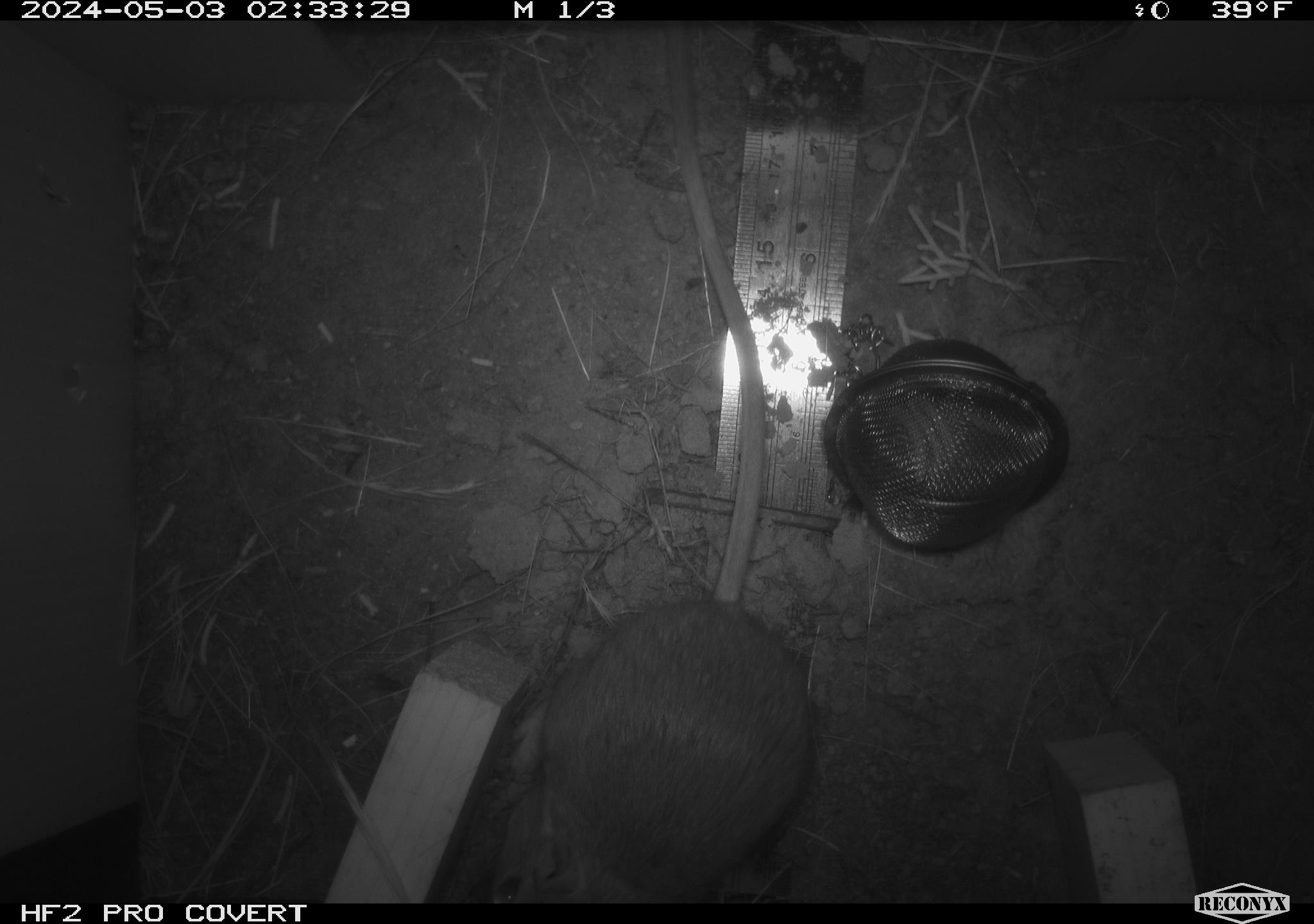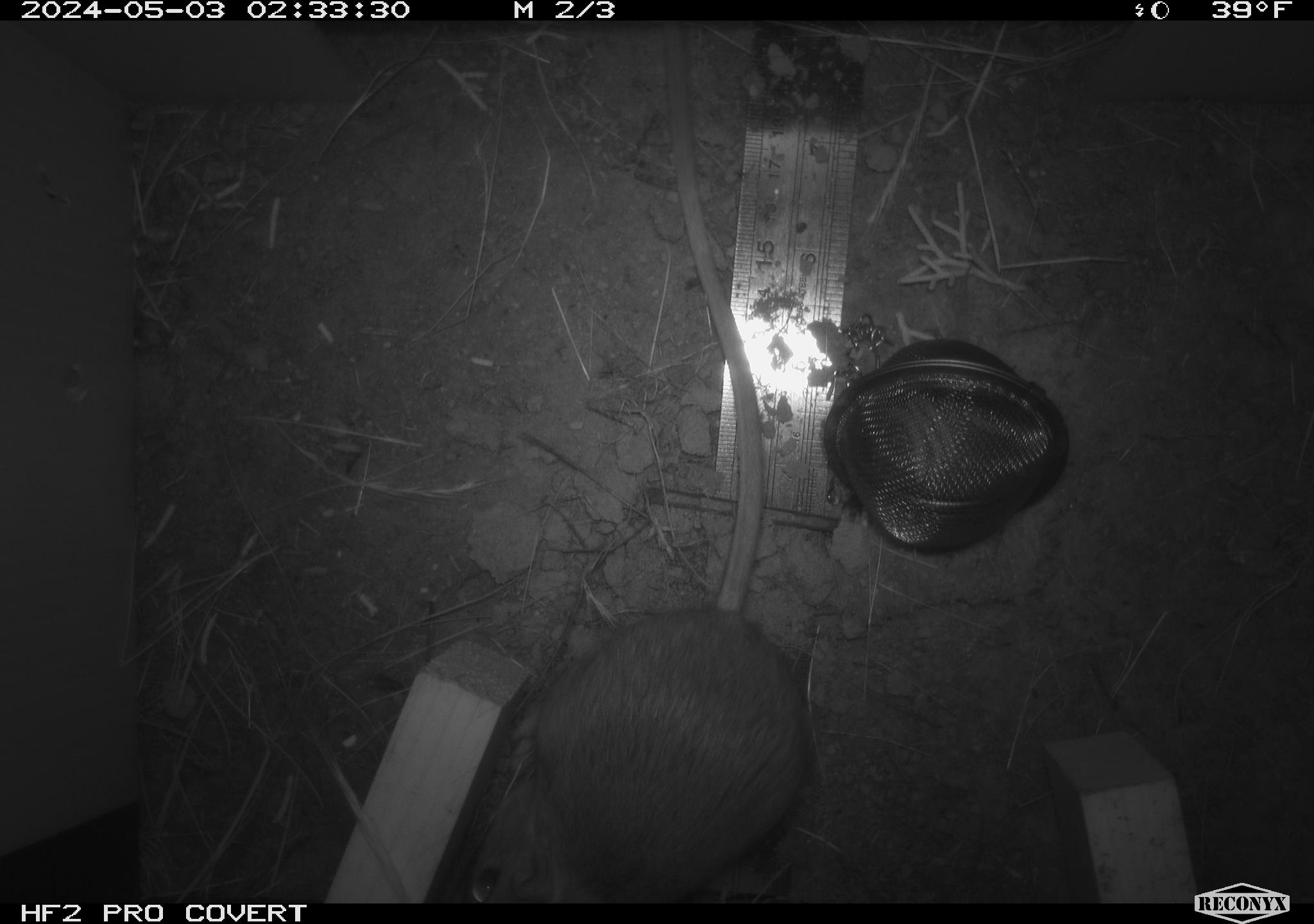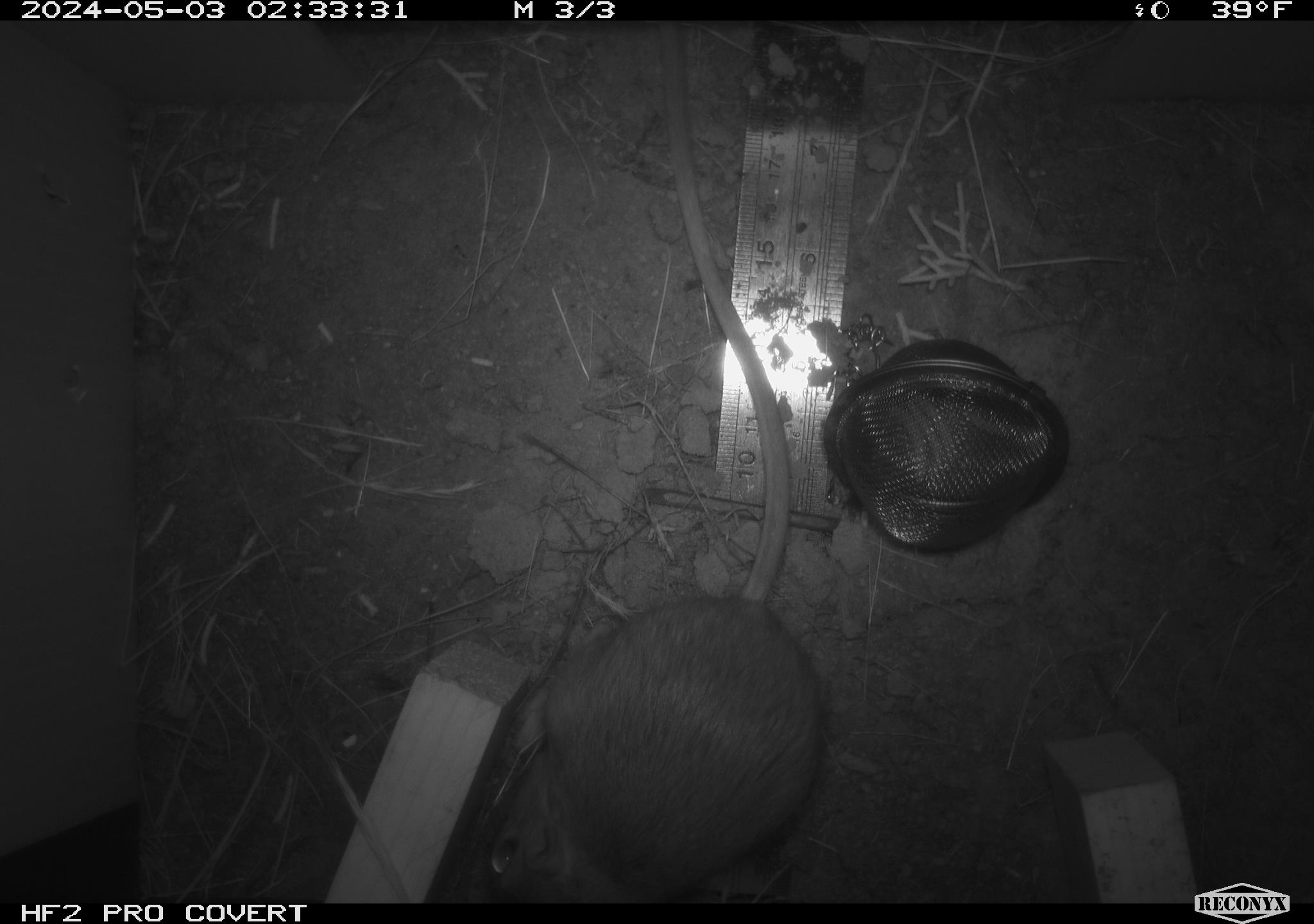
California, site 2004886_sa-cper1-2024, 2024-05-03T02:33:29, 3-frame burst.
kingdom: Animalia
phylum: Chordata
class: Mammalia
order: Rodentia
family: Heteromyidae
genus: Dipodomys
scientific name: Dipodomys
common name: kangaroo rats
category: dipodomys species